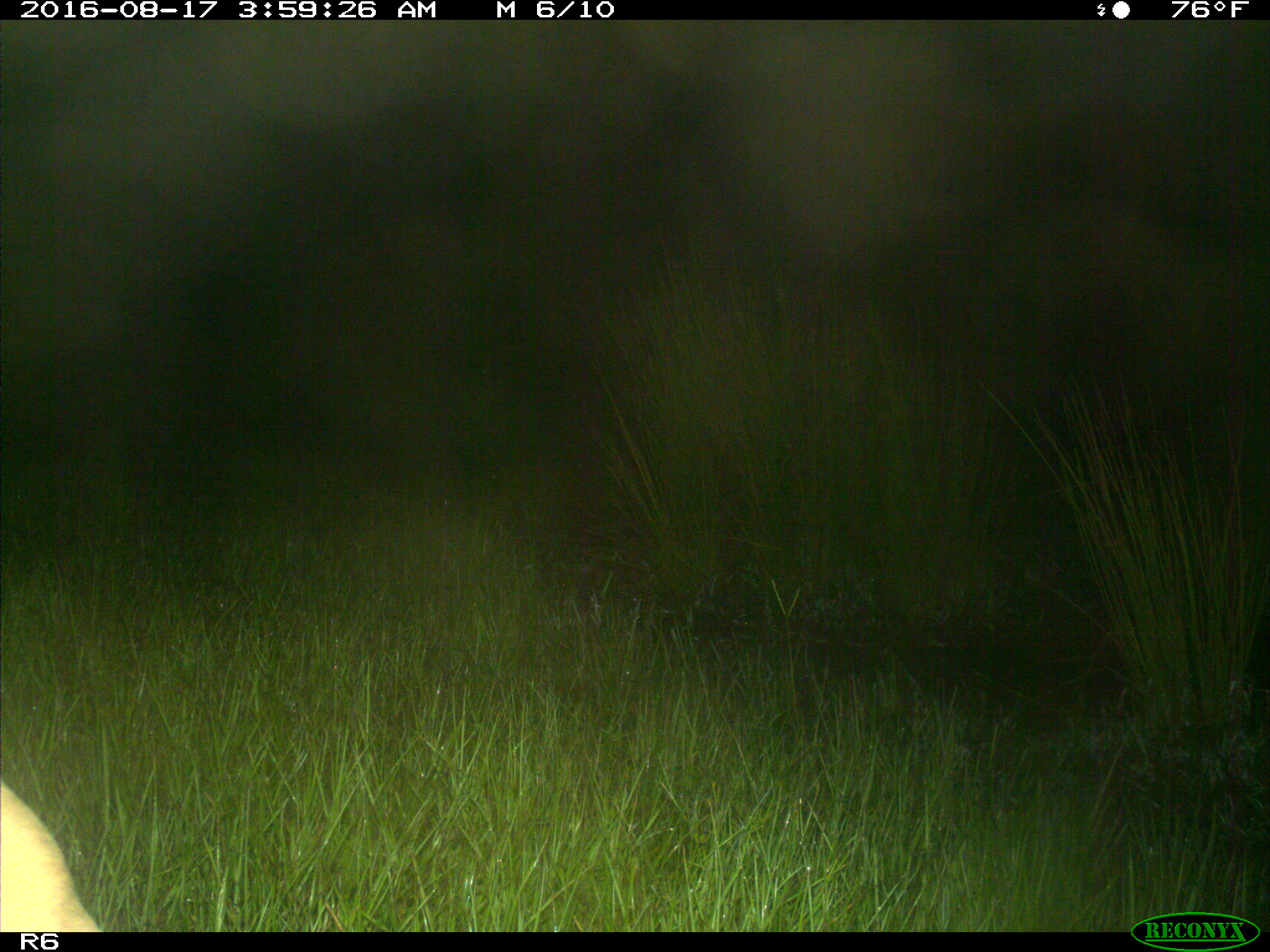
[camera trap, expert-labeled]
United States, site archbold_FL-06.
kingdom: Animalia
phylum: Chordata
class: Mammalia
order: Artiodactyla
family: Bovidae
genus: Bos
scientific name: Bos taurus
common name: domestic cow